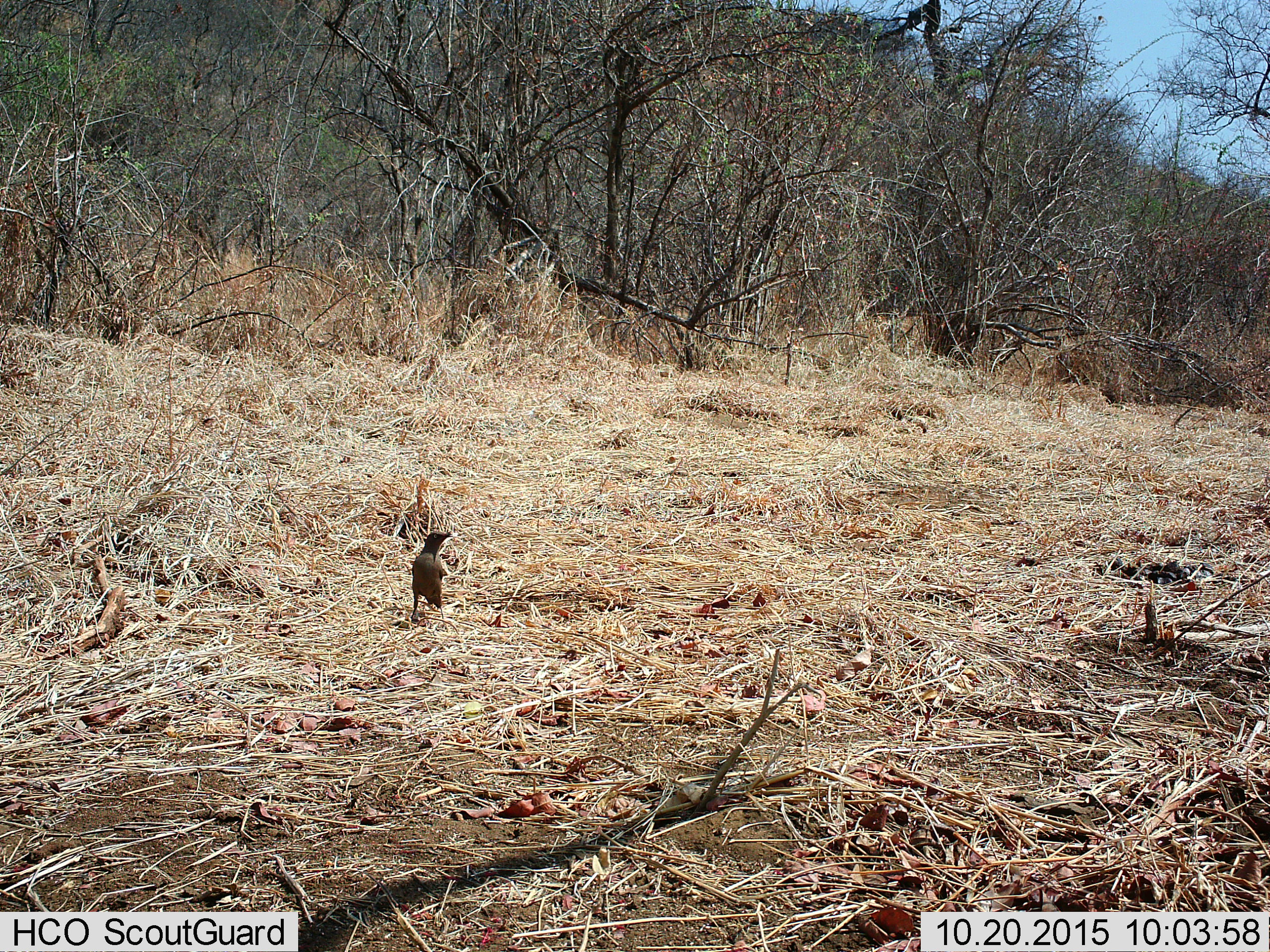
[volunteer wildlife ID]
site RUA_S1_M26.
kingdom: Animalia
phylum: Chordata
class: Aves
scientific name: Aves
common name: bird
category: birdother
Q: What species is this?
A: Birdother (bird) (Aves).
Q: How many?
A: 1.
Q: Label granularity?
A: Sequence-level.